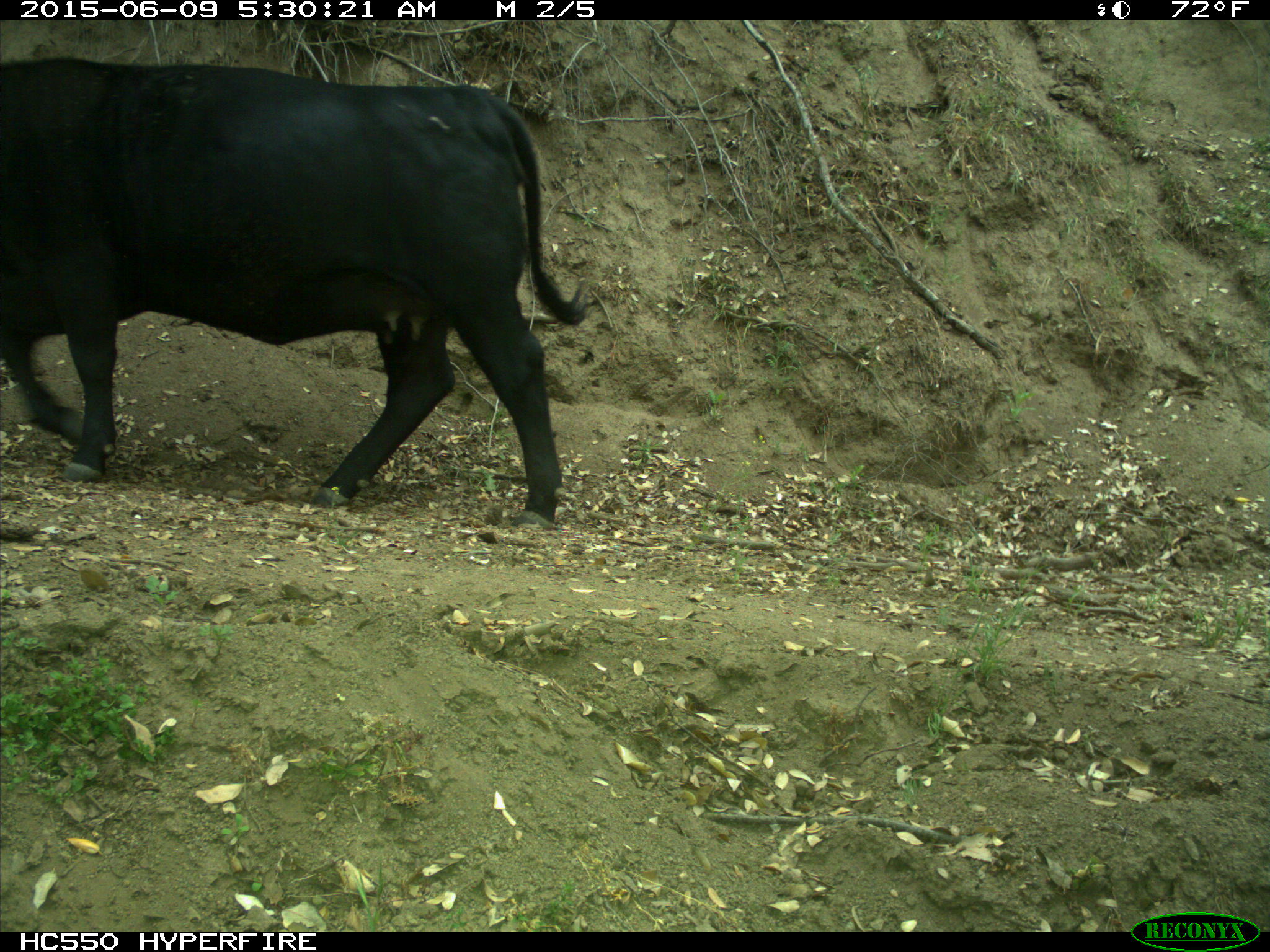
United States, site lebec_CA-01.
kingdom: Animalia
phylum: Chordata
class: Mammalia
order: Artiodactyla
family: Bovidae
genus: Bos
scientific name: Bos taurus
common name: domestic cow